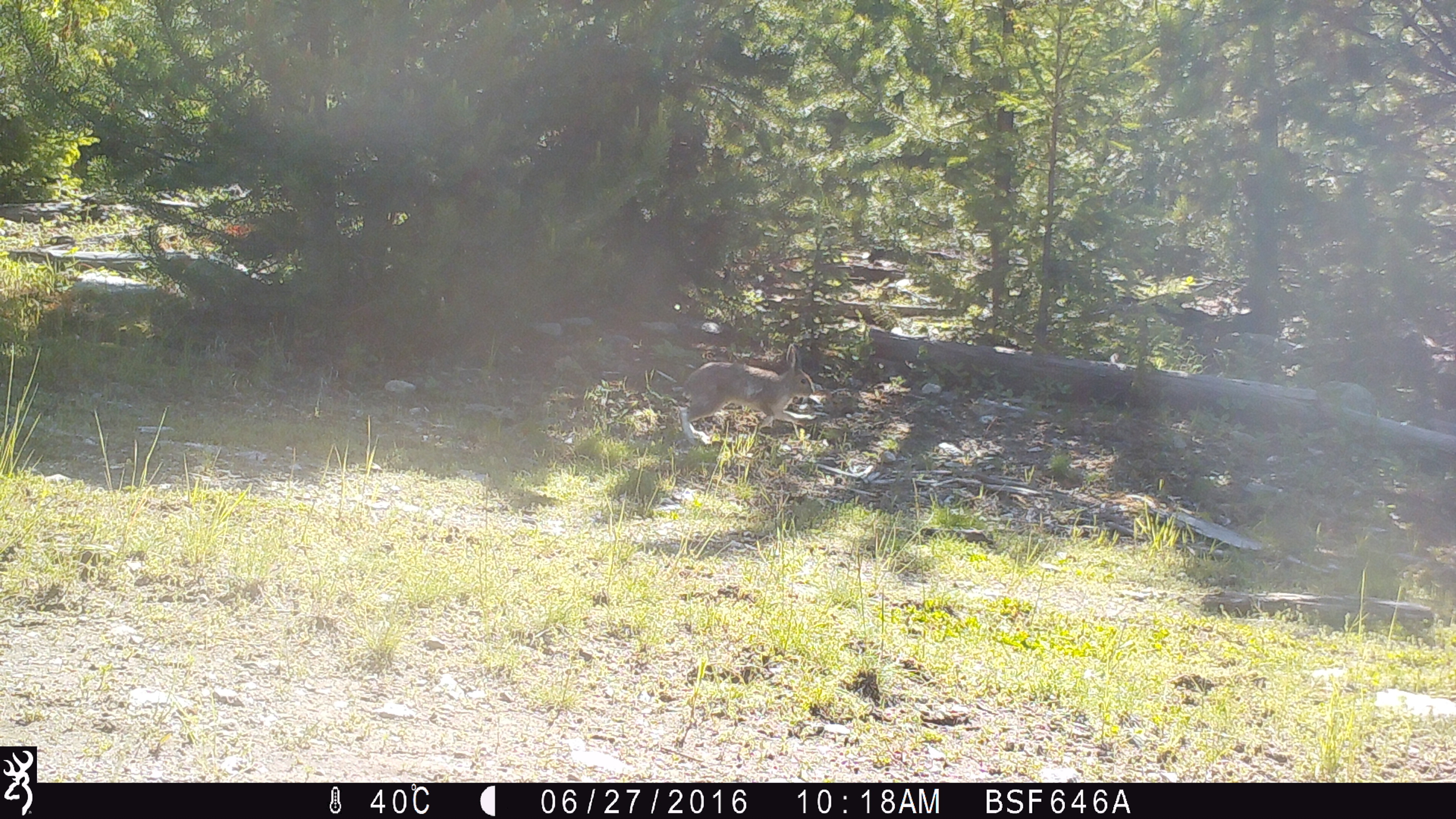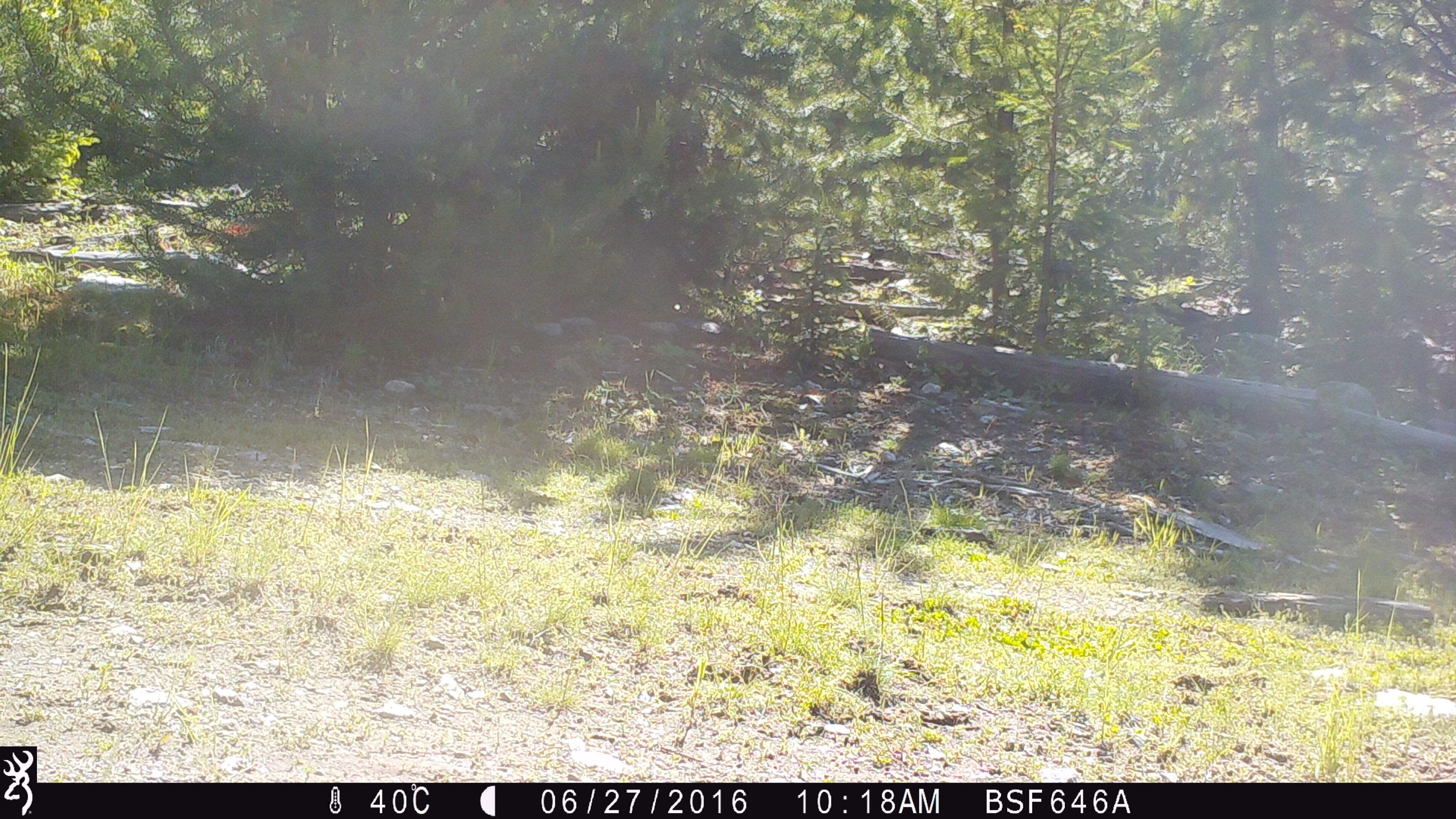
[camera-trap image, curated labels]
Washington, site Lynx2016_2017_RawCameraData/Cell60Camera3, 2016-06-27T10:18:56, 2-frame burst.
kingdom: Animalia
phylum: Chordata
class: Mammalia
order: Lagomorpha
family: Leporidae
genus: Lepus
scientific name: Lepus americanus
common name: snowshoe hare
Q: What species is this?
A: Lepus americanus (snowshoe hare).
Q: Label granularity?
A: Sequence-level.